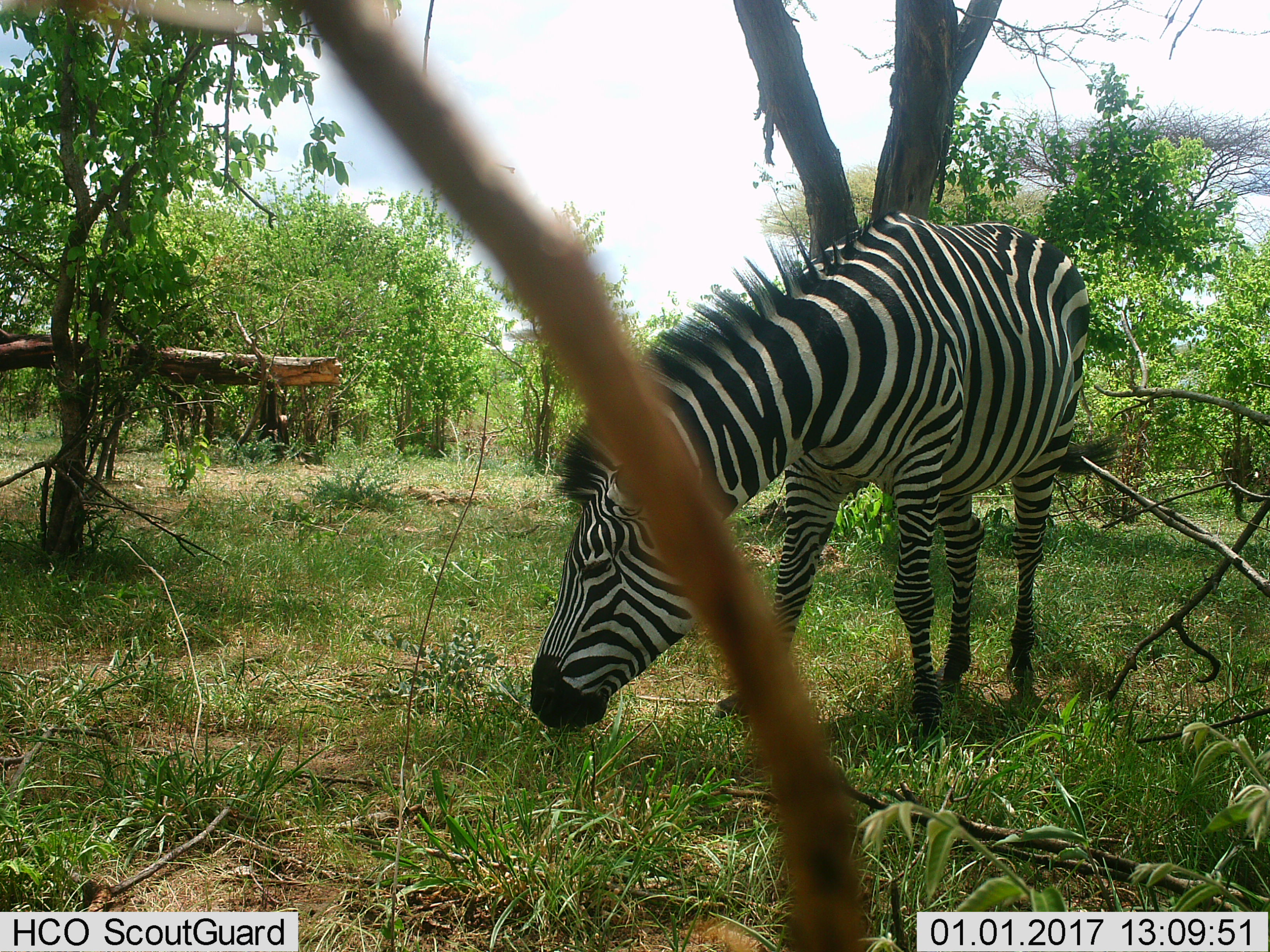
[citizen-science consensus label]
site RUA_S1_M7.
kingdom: Animalia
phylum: Chordata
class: Mammalia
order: Perissodactyla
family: Equidae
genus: Equus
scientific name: Equus quagga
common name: plains zebra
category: zebraplains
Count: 1.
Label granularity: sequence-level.